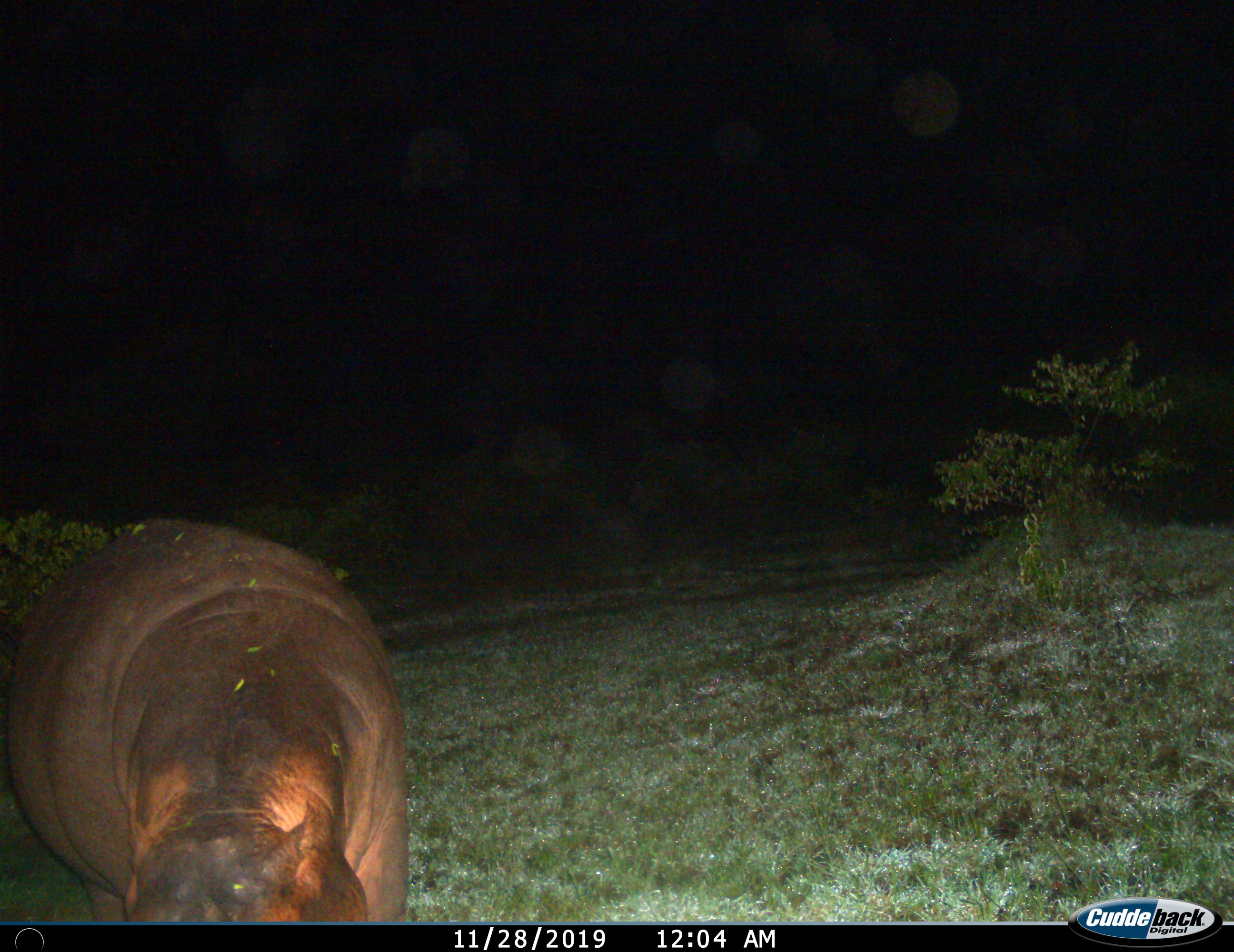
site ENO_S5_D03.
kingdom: Animalia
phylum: Chordata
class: Mammalia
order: Artiodactyla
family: Hippopotamidae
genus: Hippopotamus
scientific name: Hippopotamus amphibius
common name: hippopotamus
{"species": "hippopotamus (Hippopotamus amphibius)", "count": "1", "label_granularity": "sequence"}